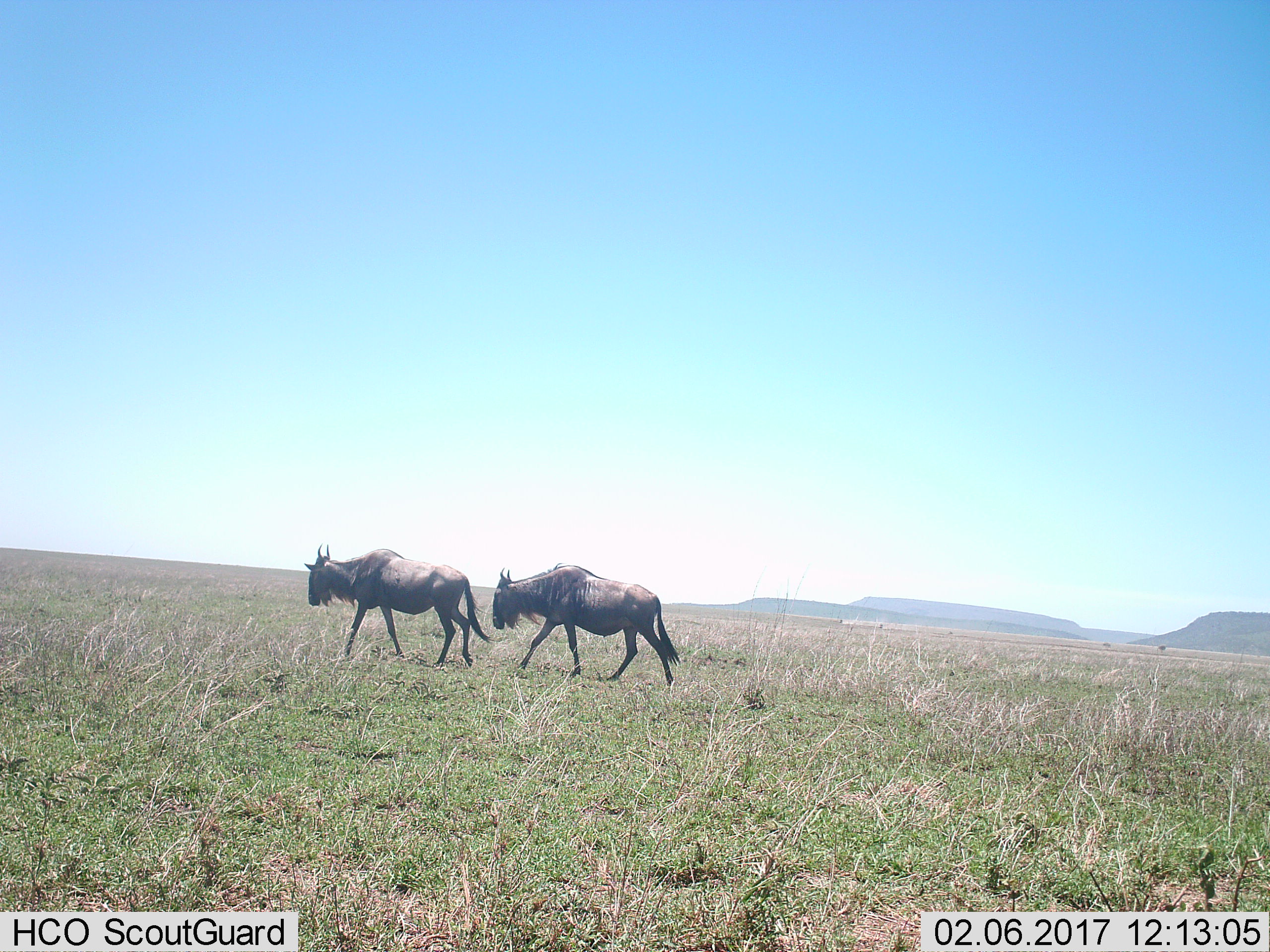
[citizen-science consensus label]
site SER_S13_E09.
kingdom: Animalia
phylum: Chordata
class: Mammalia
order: Artiodactyla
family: Bovidae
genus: Connochaetes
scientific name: Connochaetes taurinus taurinus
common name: blue wildebeest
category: wildebeestblue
Wildebeestblue (blue wildebeest) (Connochaetes taurinus taurinus), count 2. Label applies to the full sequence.